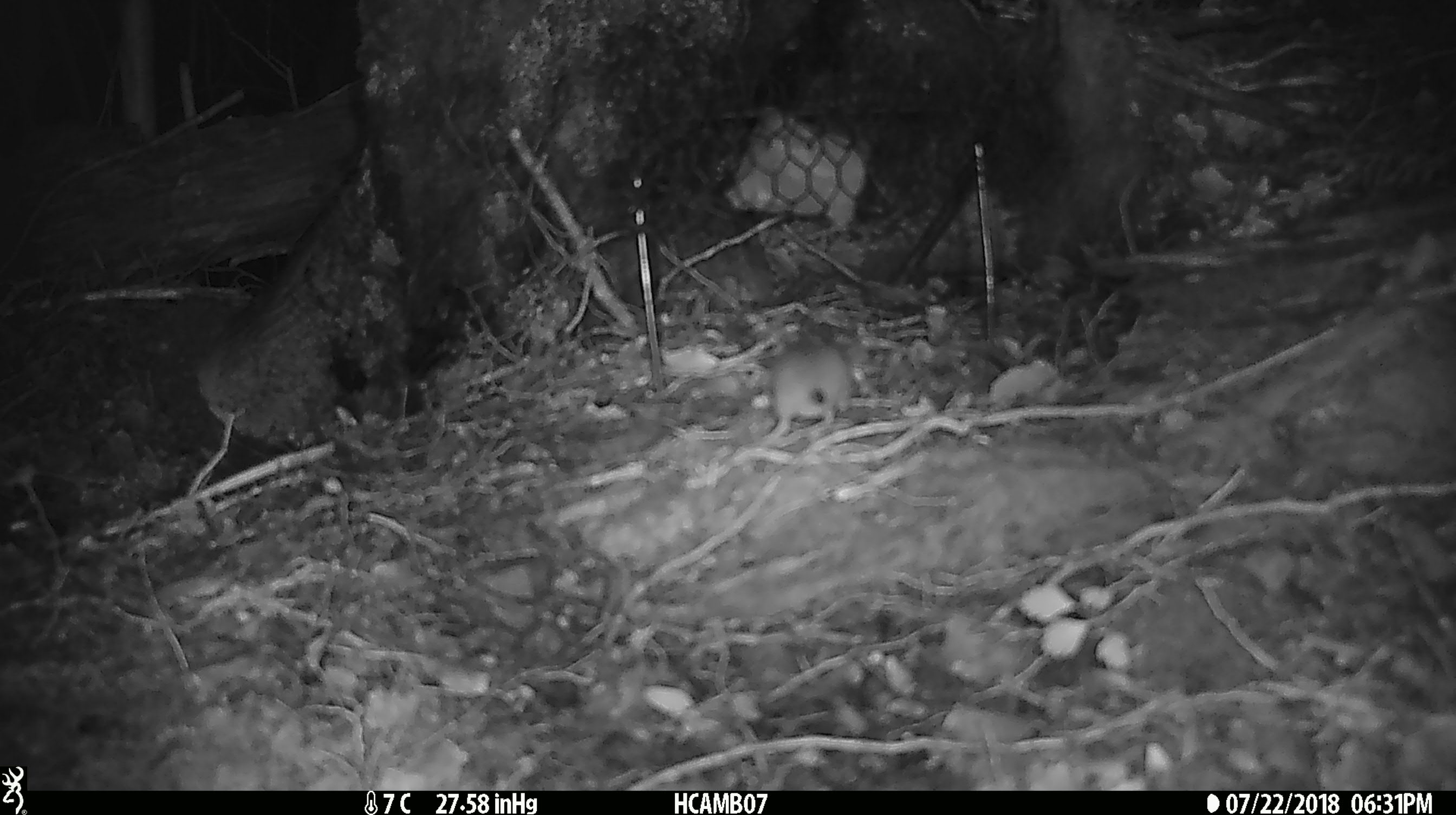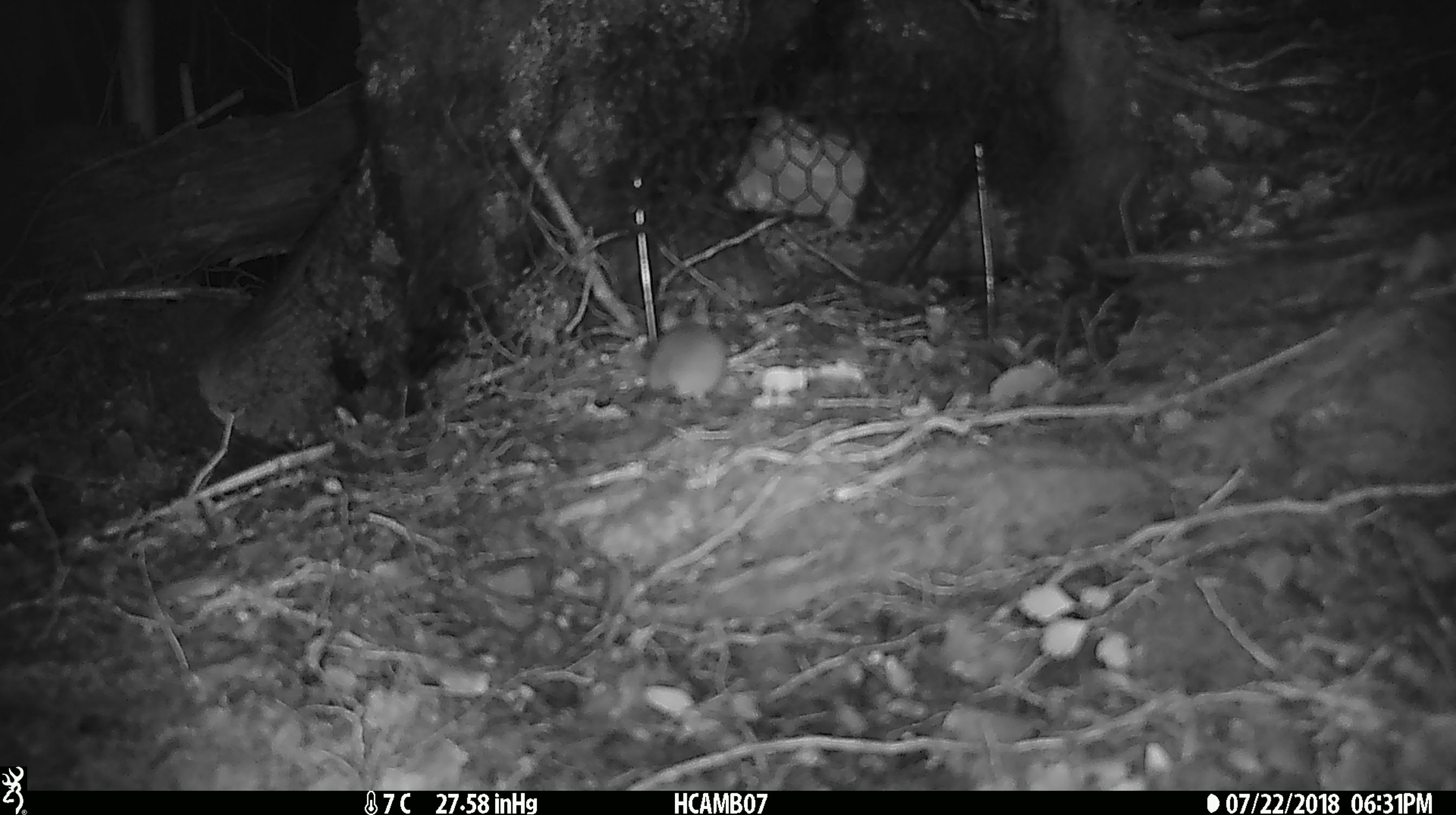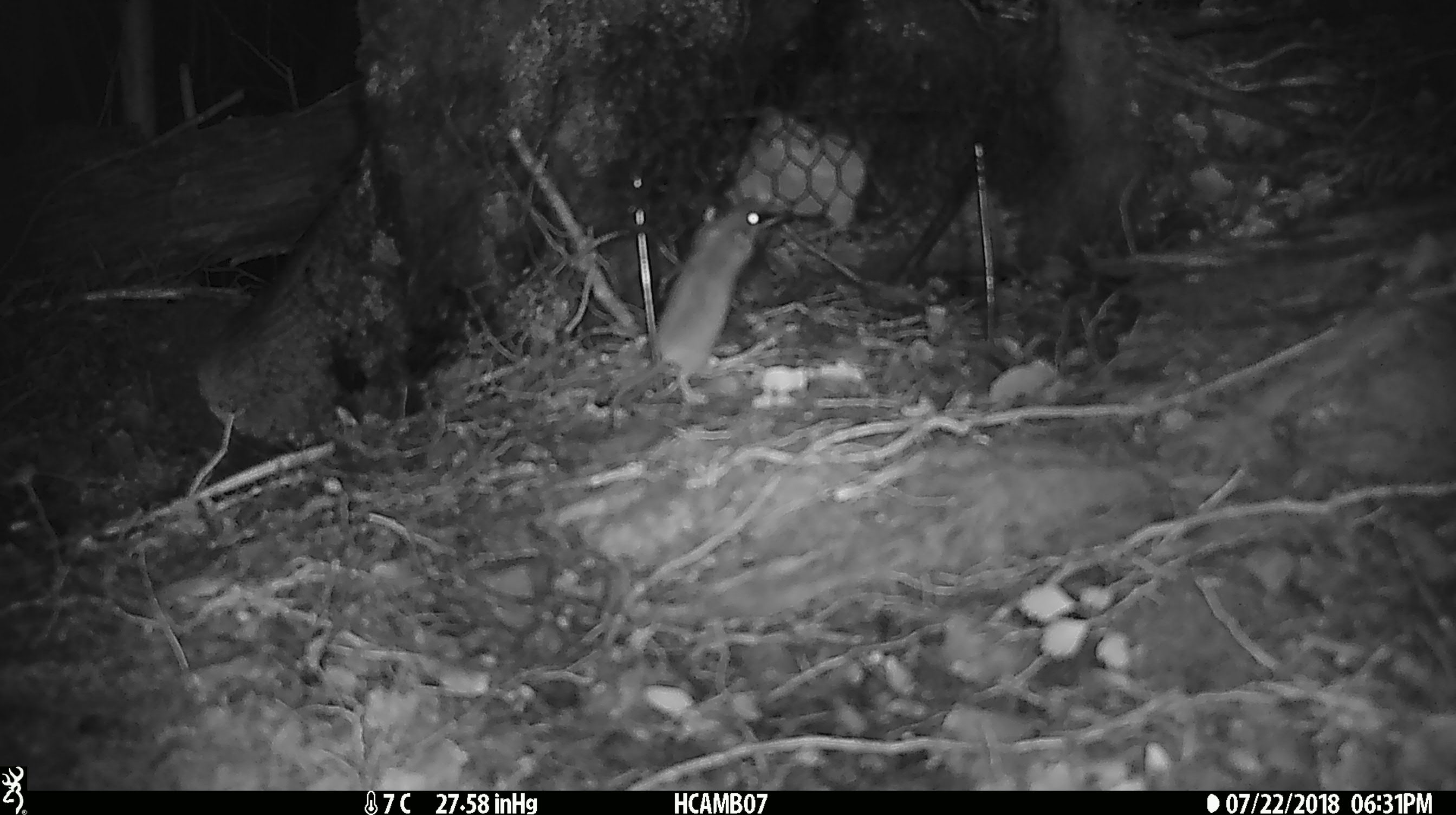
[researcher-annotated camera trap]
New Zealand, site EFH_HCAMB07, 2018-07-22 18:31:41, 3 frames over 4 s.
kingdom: Animalia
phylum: Chordata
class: Mammalia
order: Rodentia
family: Muridae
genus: Mus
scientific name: Mus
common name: mouse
Mouse (Mus).